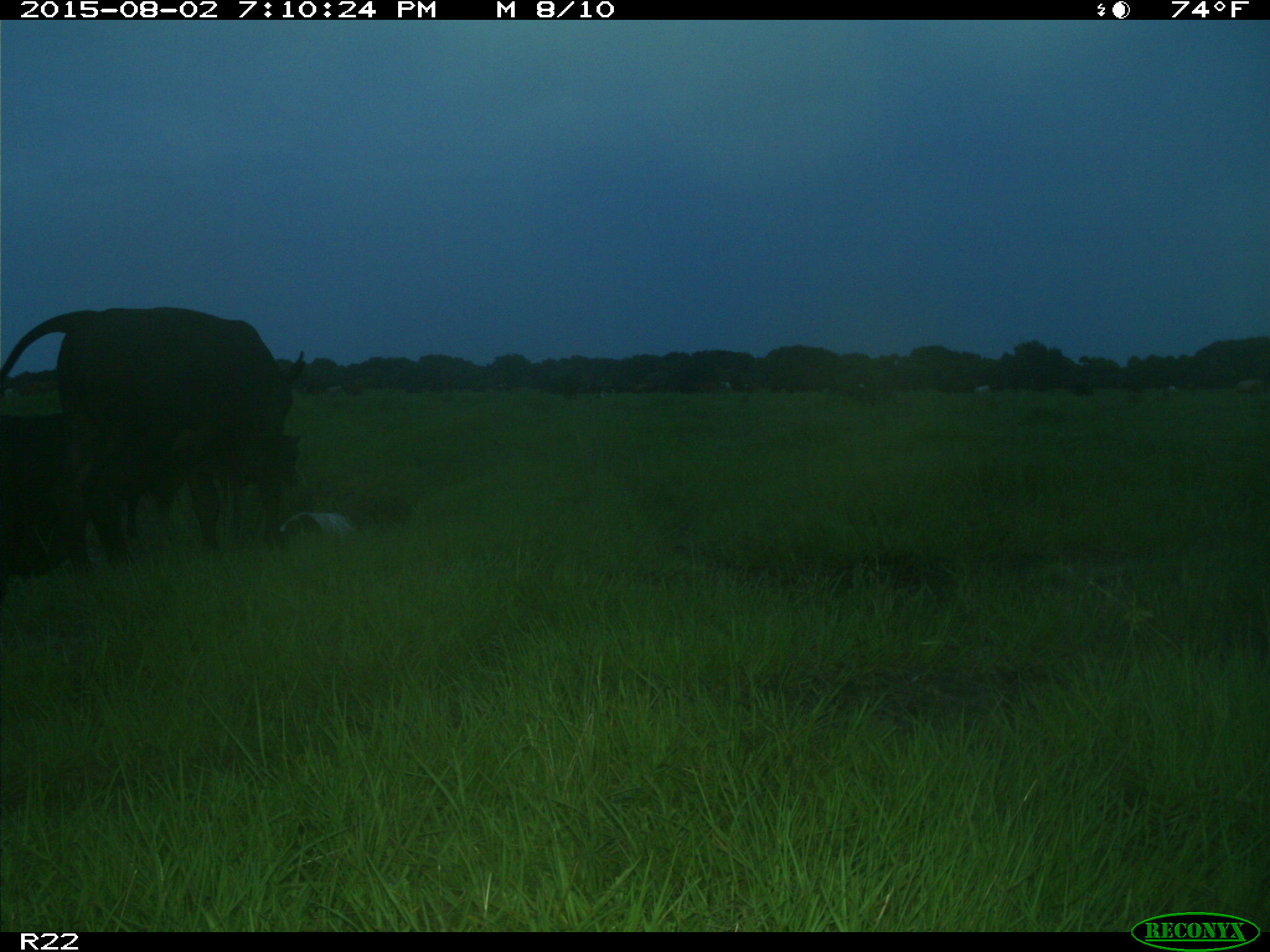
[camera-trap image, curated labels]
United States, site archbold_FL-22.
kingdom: Animalia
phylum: Chordata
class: Mammalia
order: Artiodactyla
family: Bovidae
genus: Bos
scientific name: Bos taurus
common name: domestic cow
Bos taurus (domestic cow).